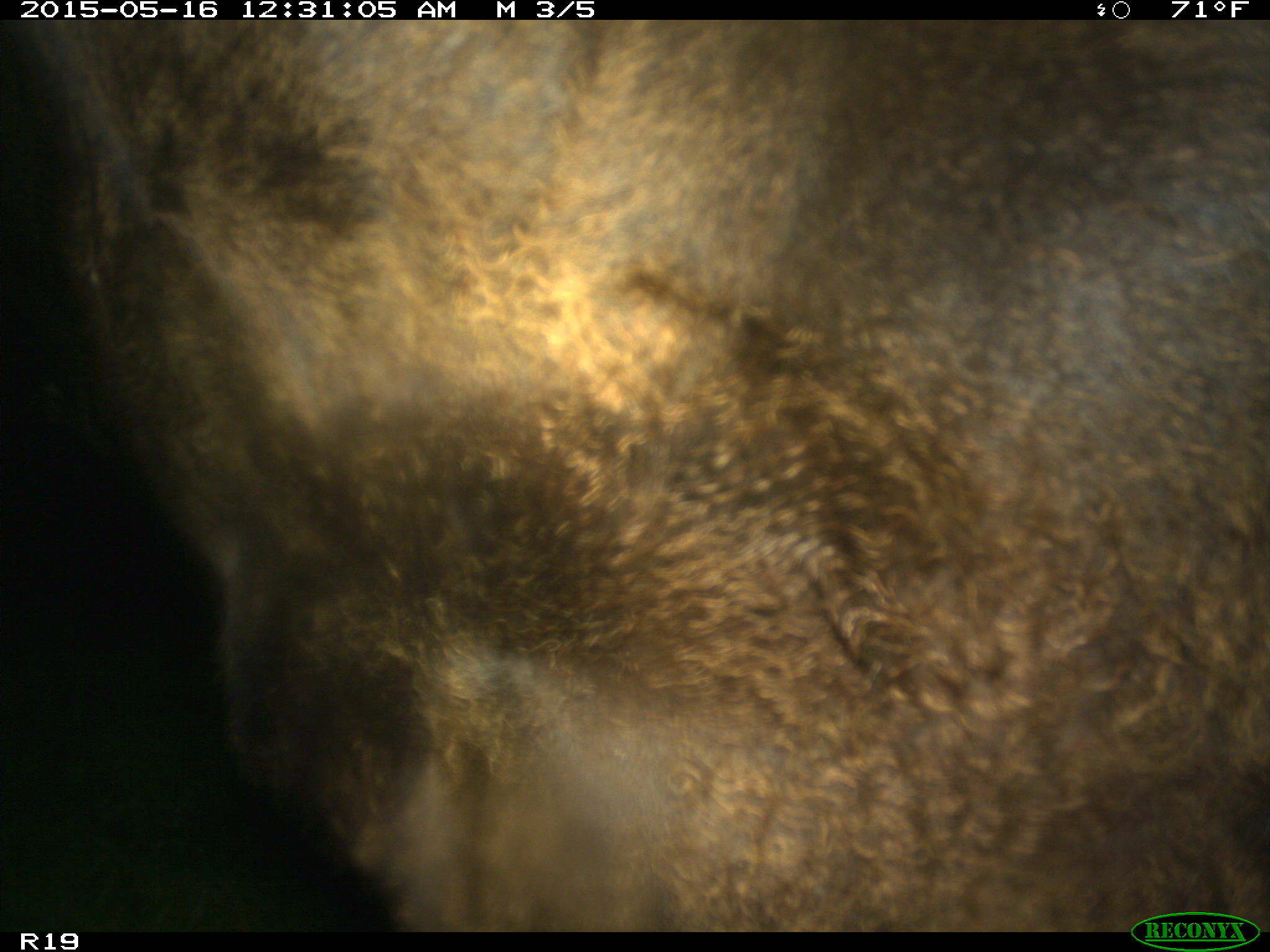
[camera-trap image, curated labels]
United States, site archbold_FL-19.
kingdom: Animalia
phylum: Chordata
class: Mammalia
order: Artiodactyla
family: Bovidae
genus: Bos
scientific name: Bos taurus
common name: domestic cow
Bos taurus (domestic cow).